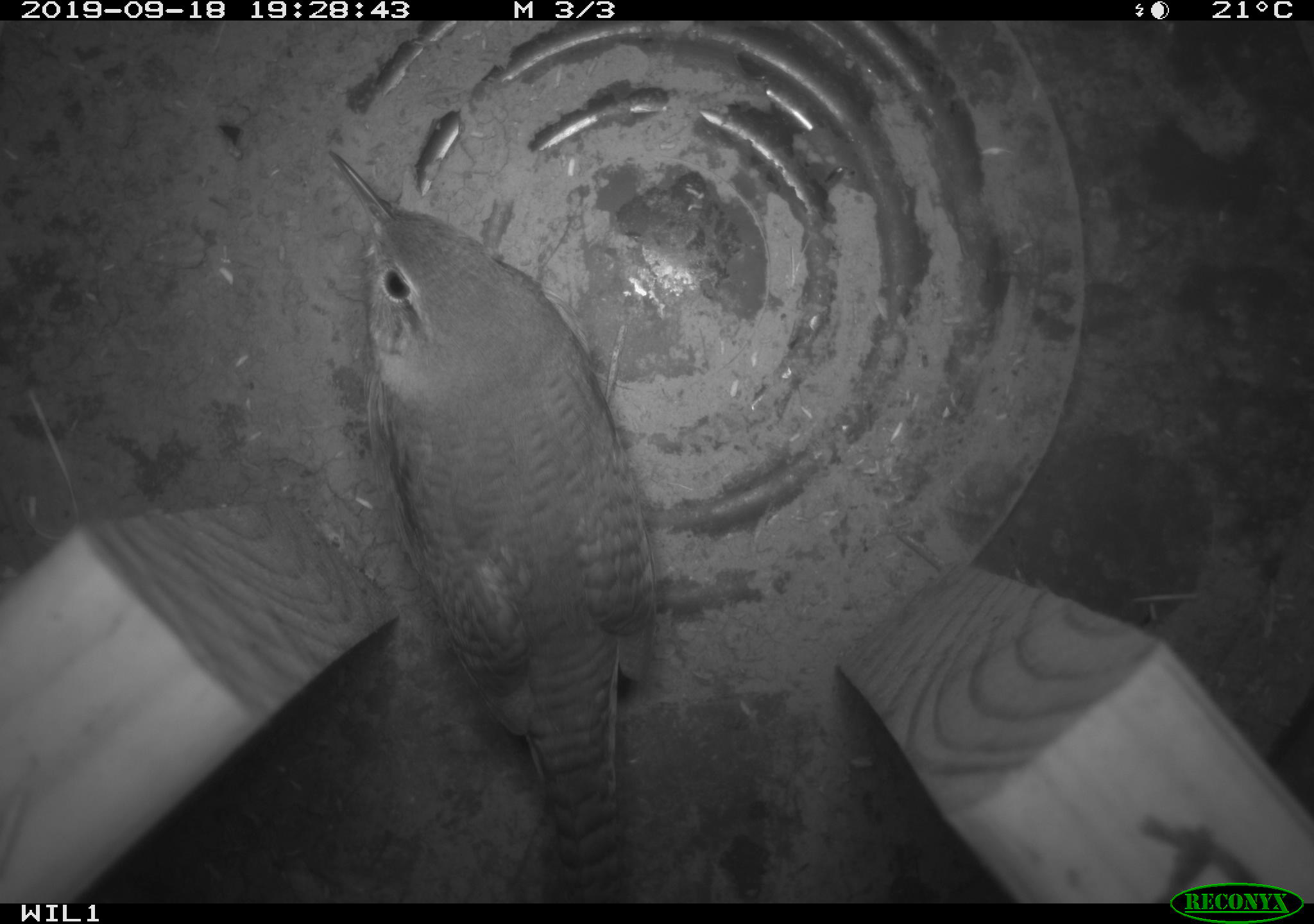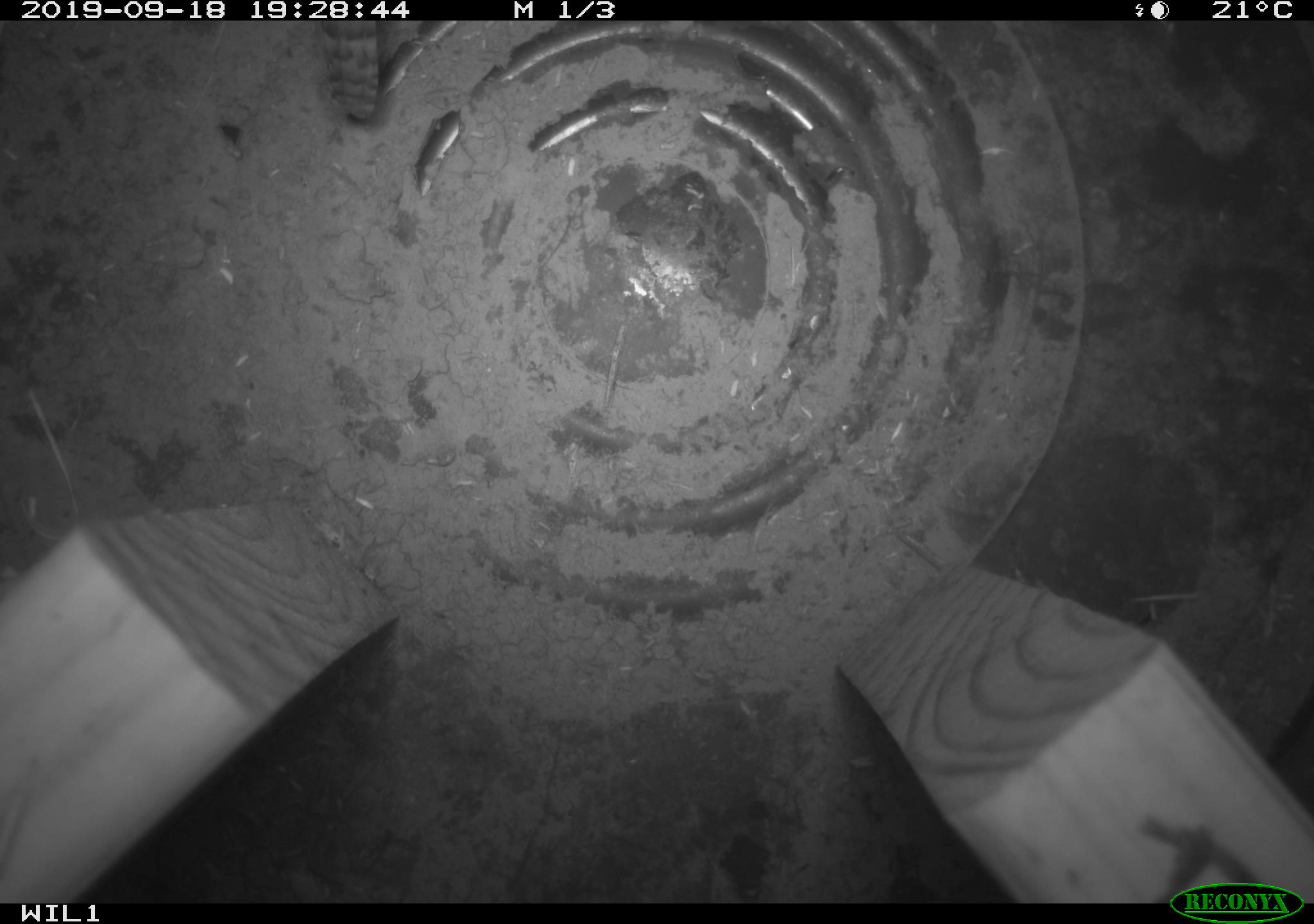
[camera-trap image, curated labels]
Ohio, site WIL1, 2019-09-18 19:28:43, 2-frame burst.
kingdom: Animalia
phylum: Chordata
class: Aves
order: Passeriformes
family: Troglodytidae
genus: Troglodytes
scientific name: Troglodytes aedon aedon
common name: northern house wren